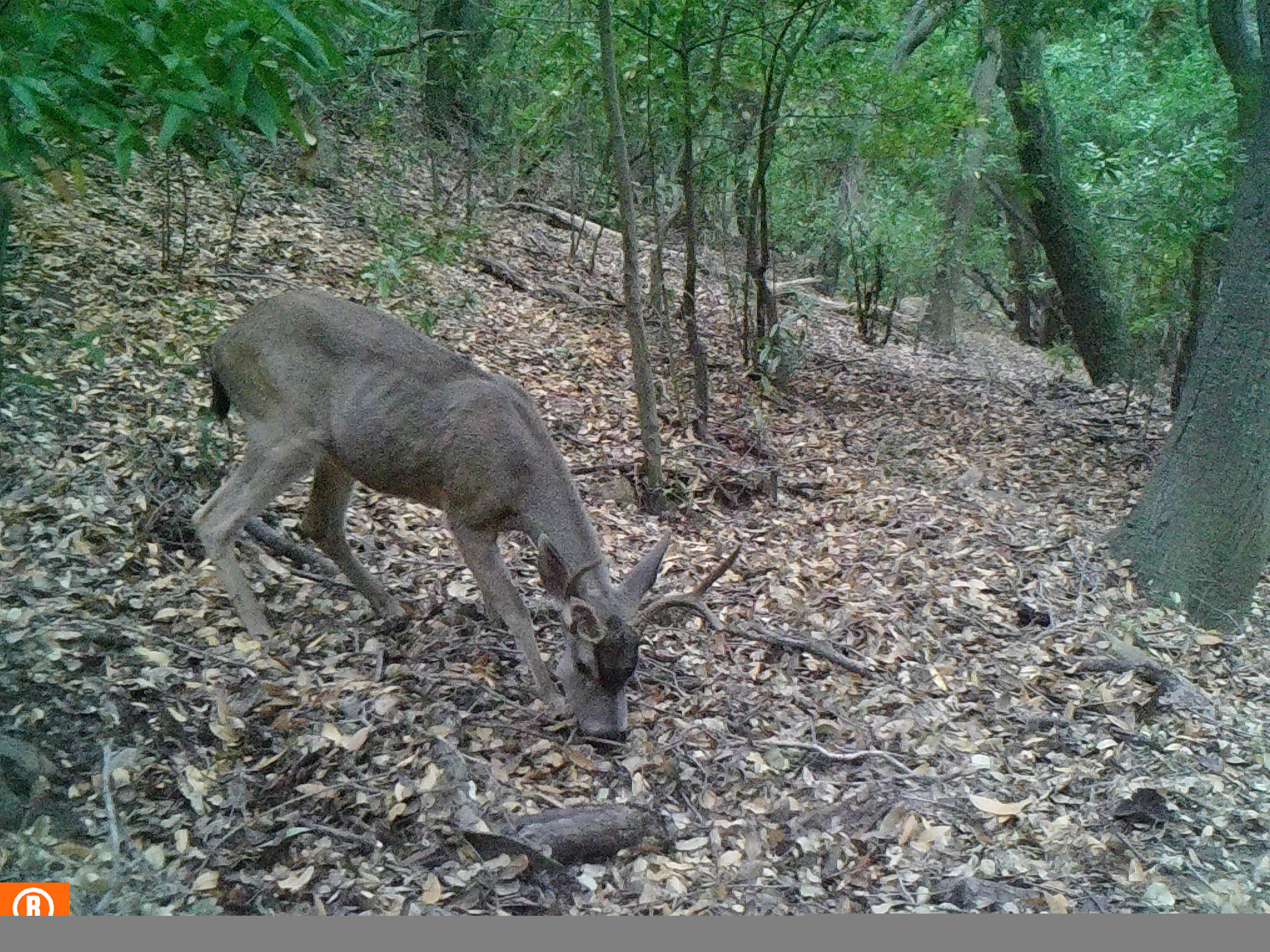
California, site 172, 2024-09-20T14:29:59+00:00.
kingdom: Animalia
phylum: Chordata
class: Mammalia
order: Artiodactyla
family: Cervidae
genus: Odocoileus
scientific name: Odocoileus hemionus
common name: mule deer